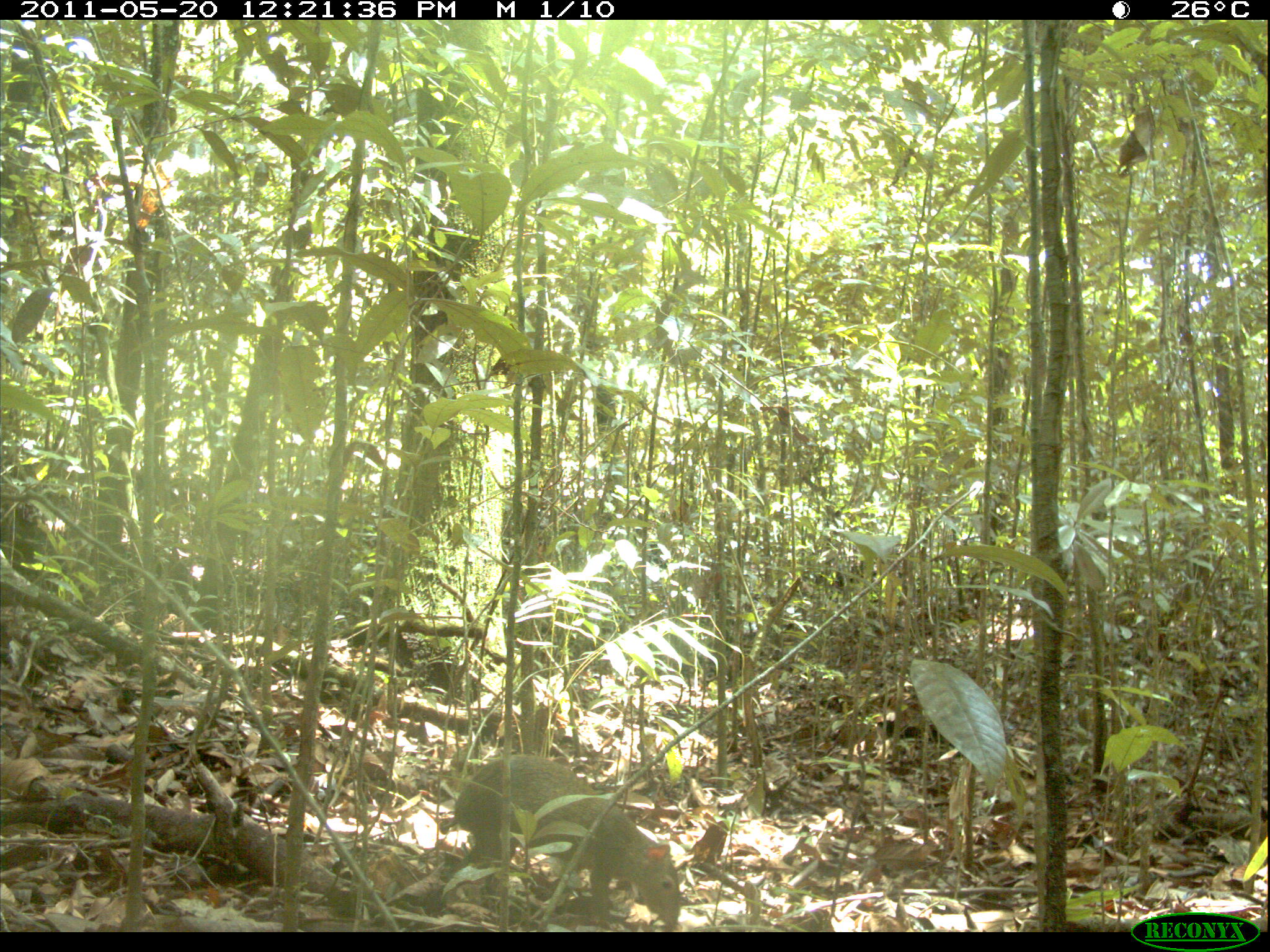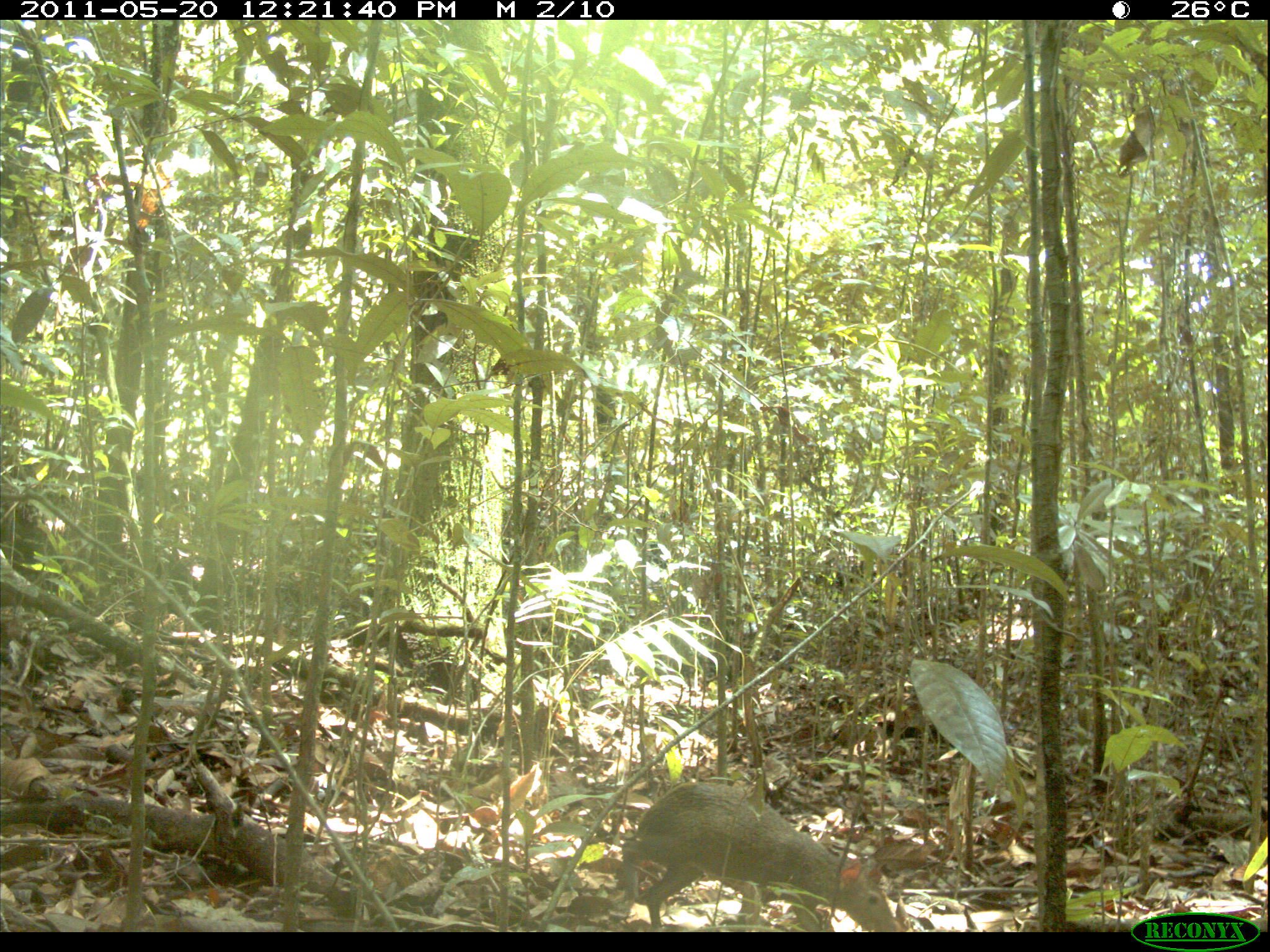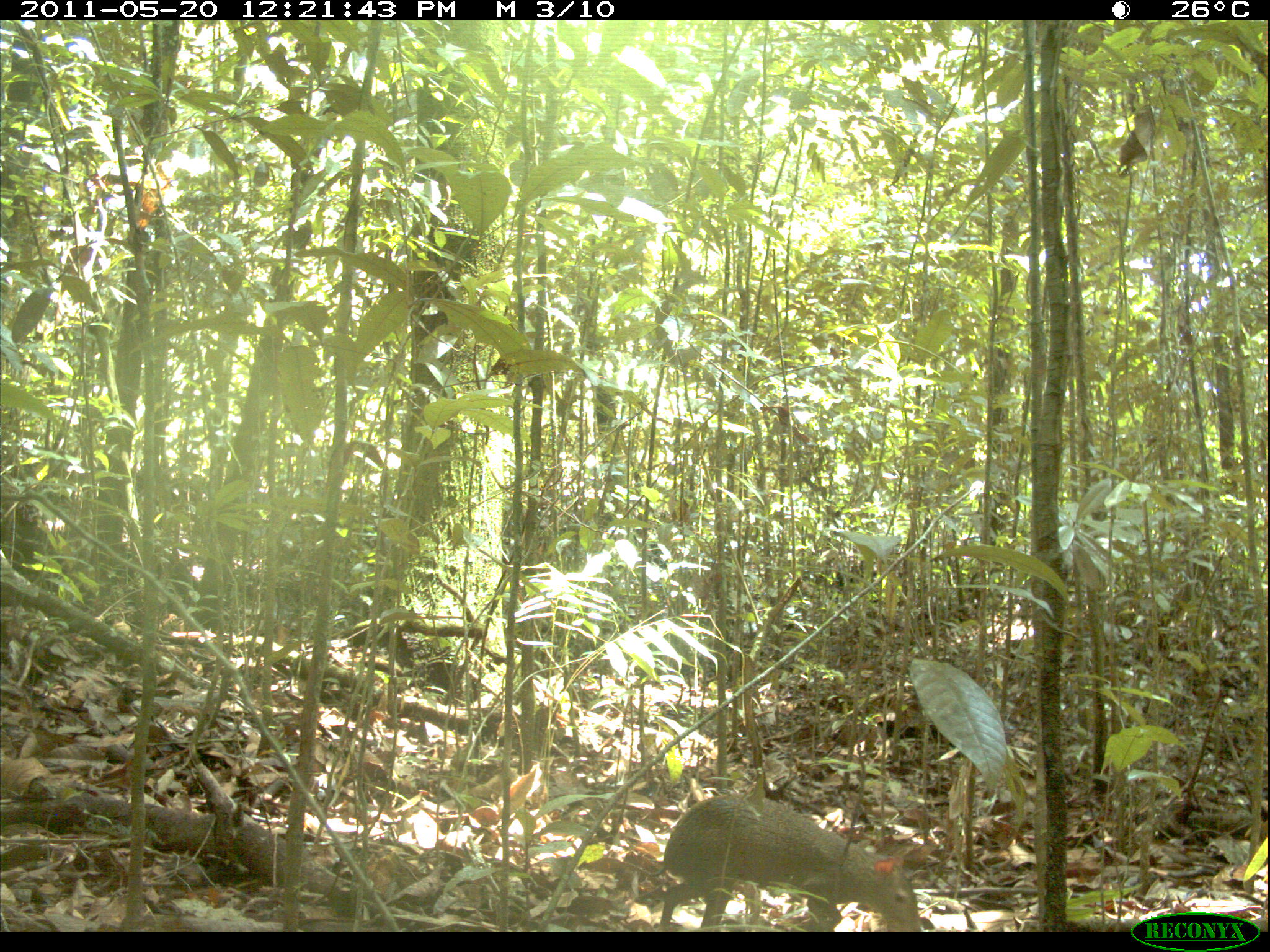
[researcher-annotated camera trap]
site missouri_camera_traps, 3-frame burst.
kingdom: Animalia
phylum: Chordata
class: Mammalia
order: Rodentia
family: Dasyproctidae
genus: Dasyprocta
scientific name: Dasyprocta coibae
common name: coiban agouti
Coiban agouti (Dasyprocta coibae). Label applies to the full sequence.